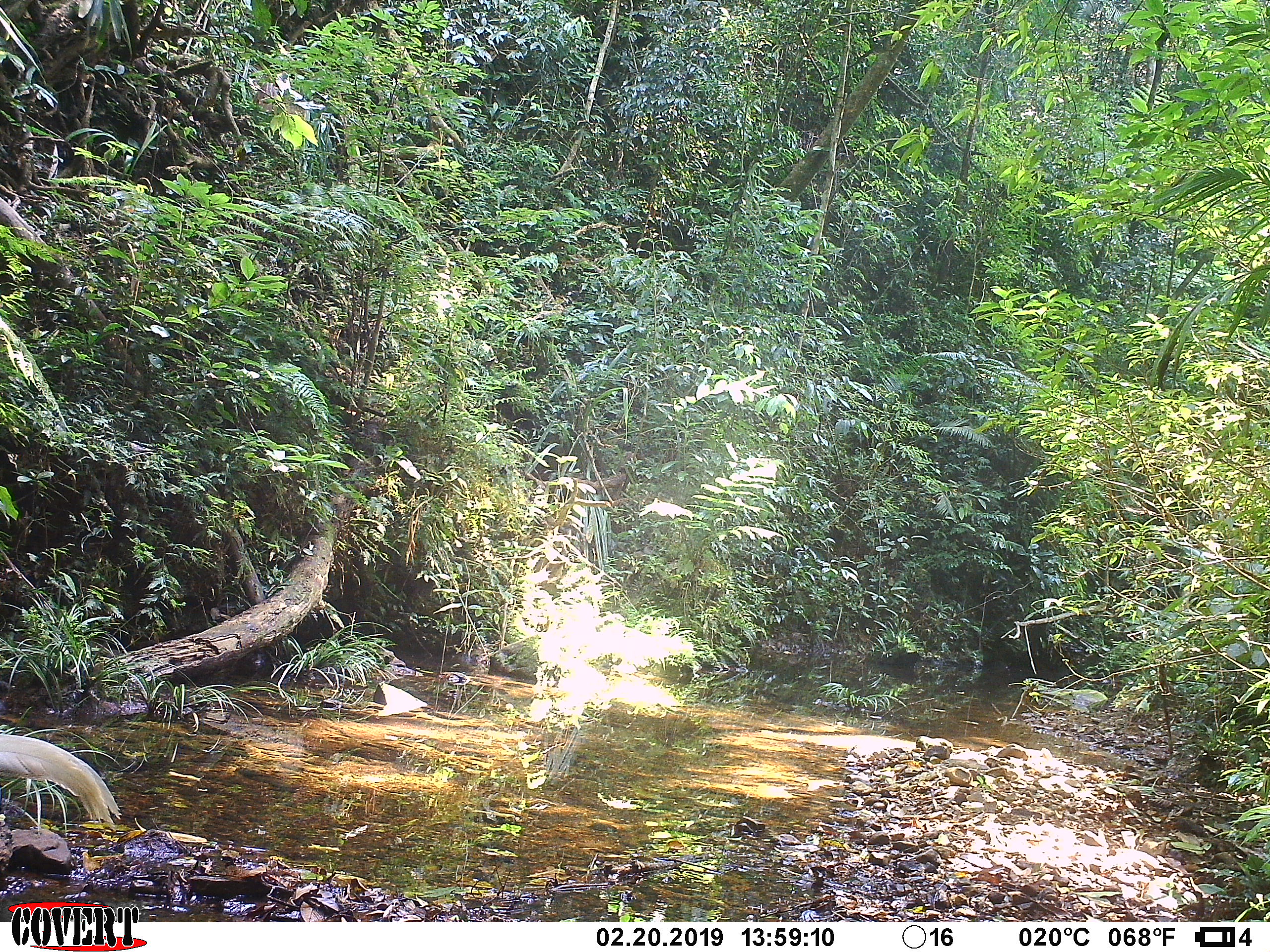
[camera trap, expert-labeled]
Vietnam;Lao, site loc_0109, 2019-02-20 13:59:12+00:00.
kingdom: Animalia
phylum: Chordata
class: Aves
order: Galliformes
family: Phasianidae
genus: Lophura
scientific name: Lophura nycthemera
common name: silver pheasant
Silver pheasant (Lophura nycthemera). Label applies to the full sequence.